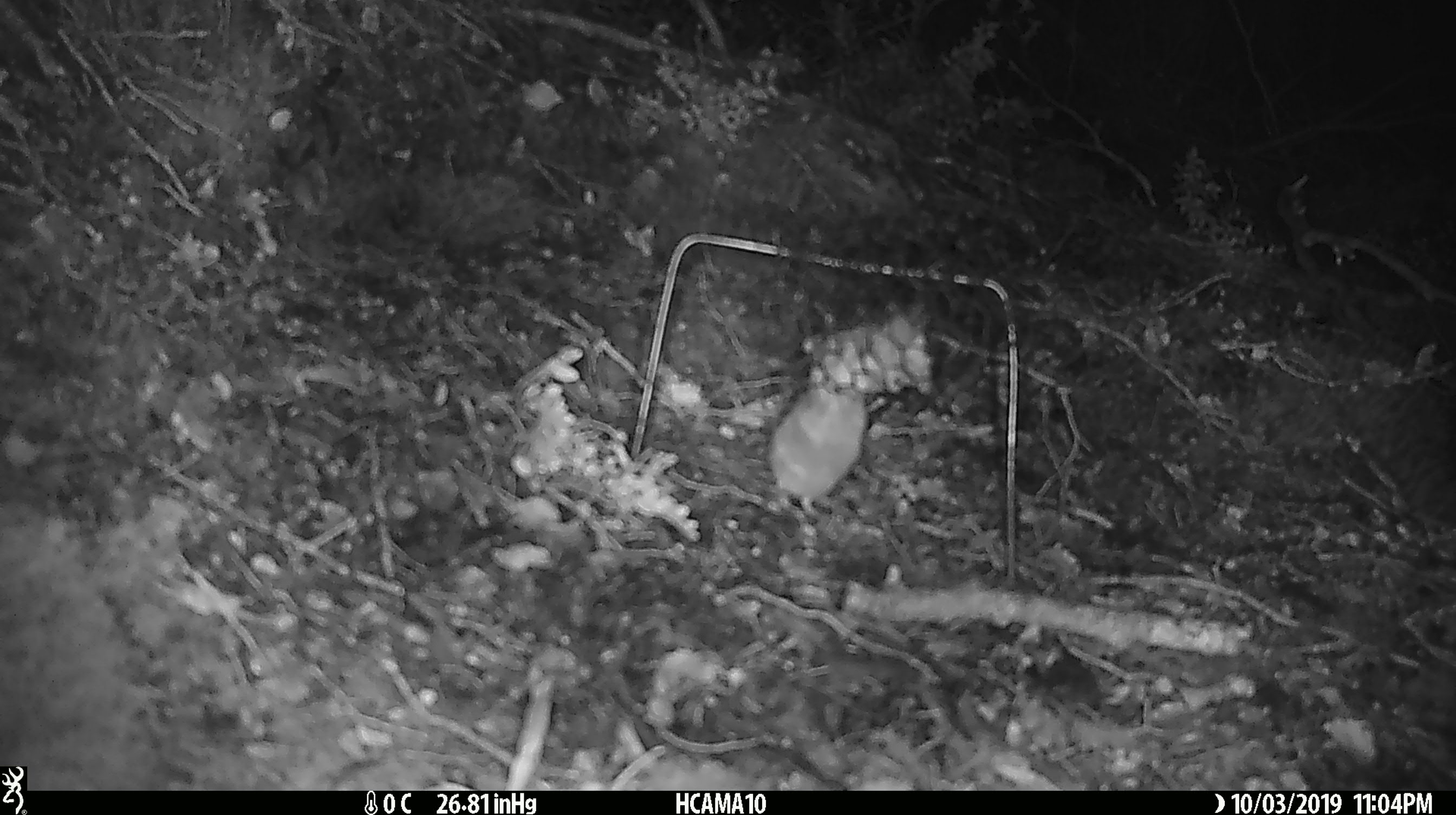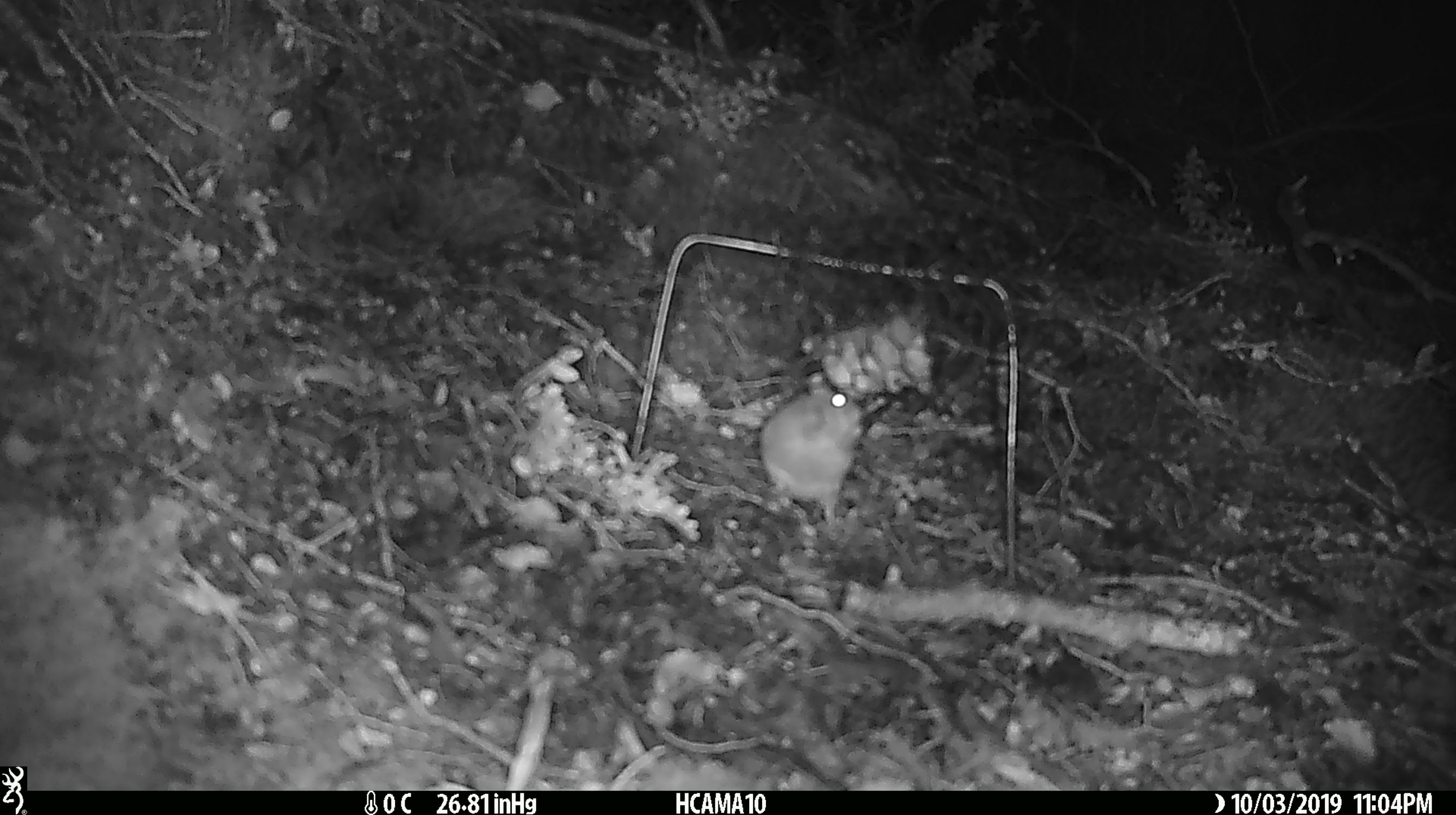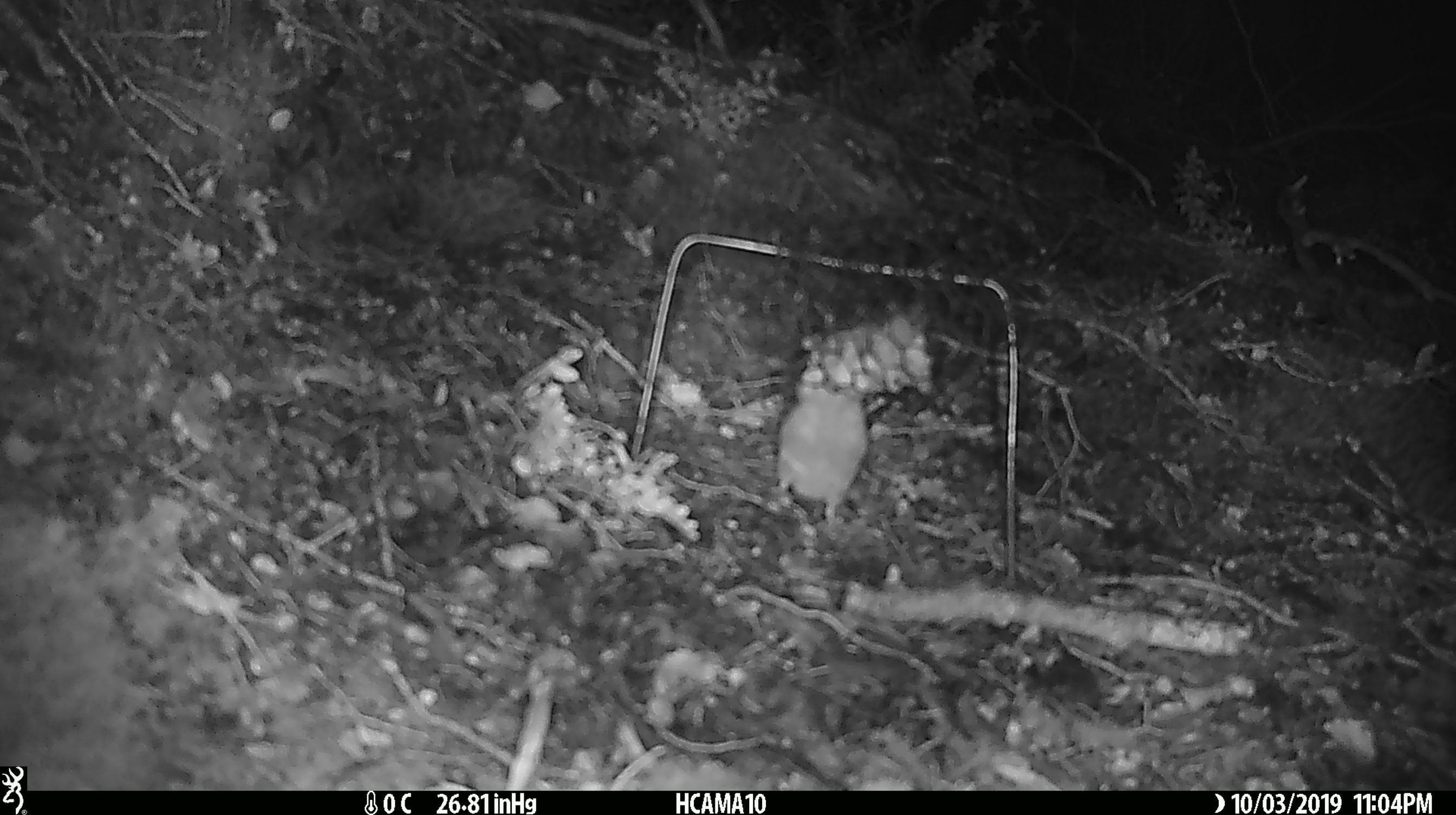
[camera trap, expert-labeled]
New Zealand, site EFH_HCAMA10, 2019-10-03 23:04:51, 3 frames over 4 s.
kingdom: Animalia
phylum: Chordata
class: Mammalia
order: Rodentia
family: Muridae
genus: Mus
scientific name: Mus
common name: mouse